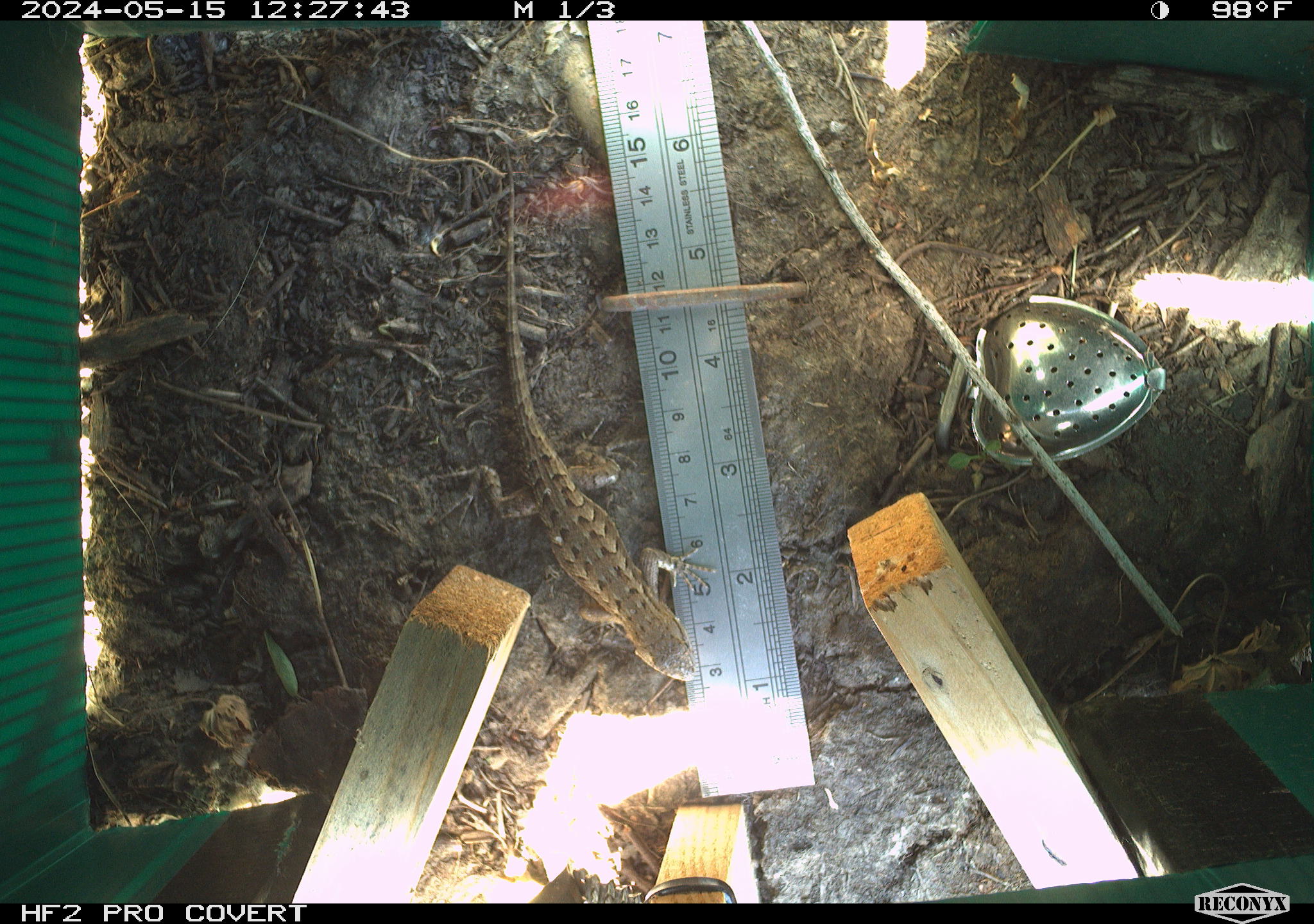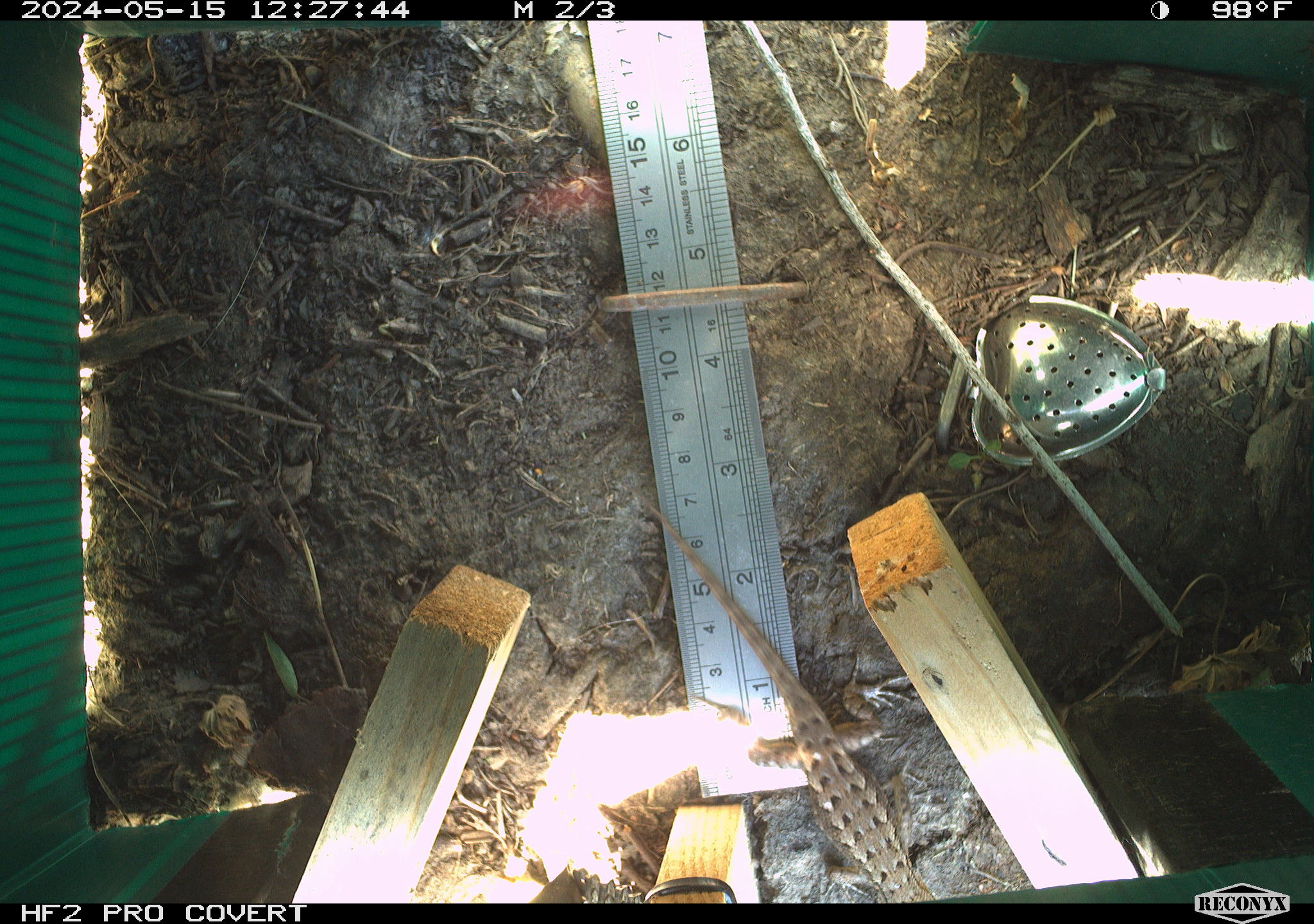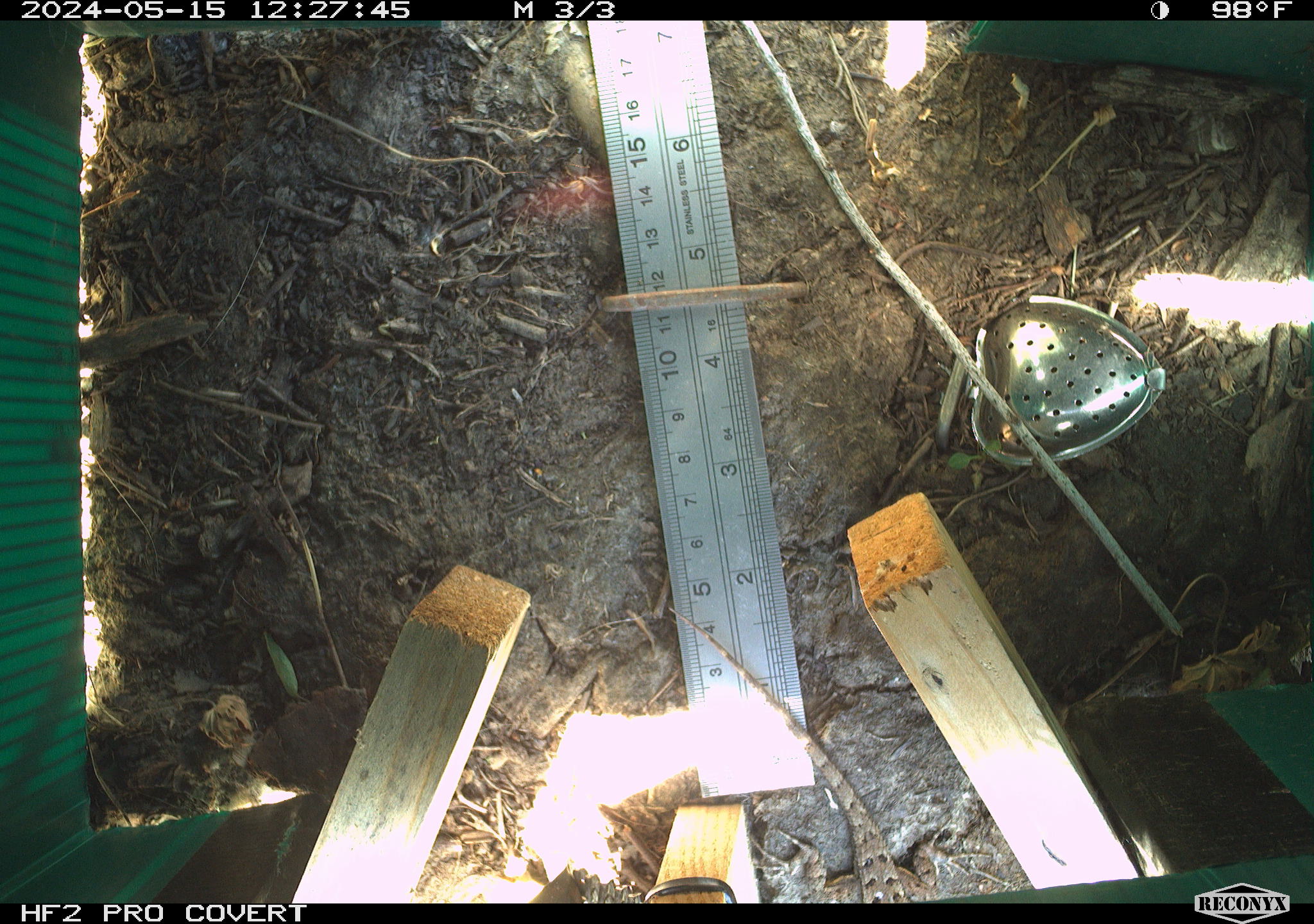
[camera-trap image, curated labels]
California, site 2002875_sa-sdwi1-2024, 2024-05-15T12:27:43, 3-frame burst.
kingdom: Animalia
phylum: Chordata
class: Reptilia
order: Squamata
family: Phrynosomatidae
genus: Sceloporus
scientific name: Sceloporus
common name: spiny lizards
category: sceloporus species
Sceloporus species (spiny lizards) (Sceloporus).